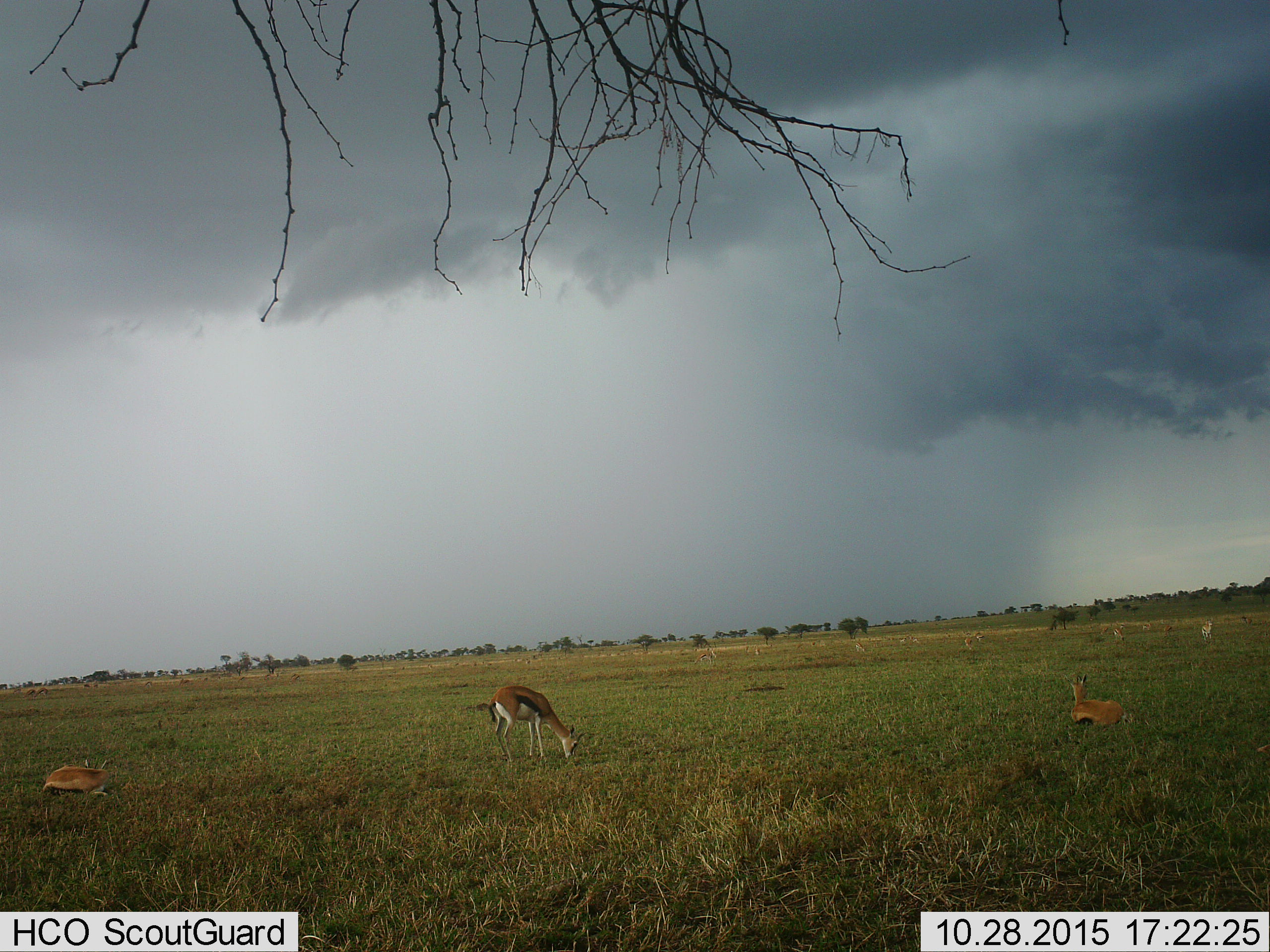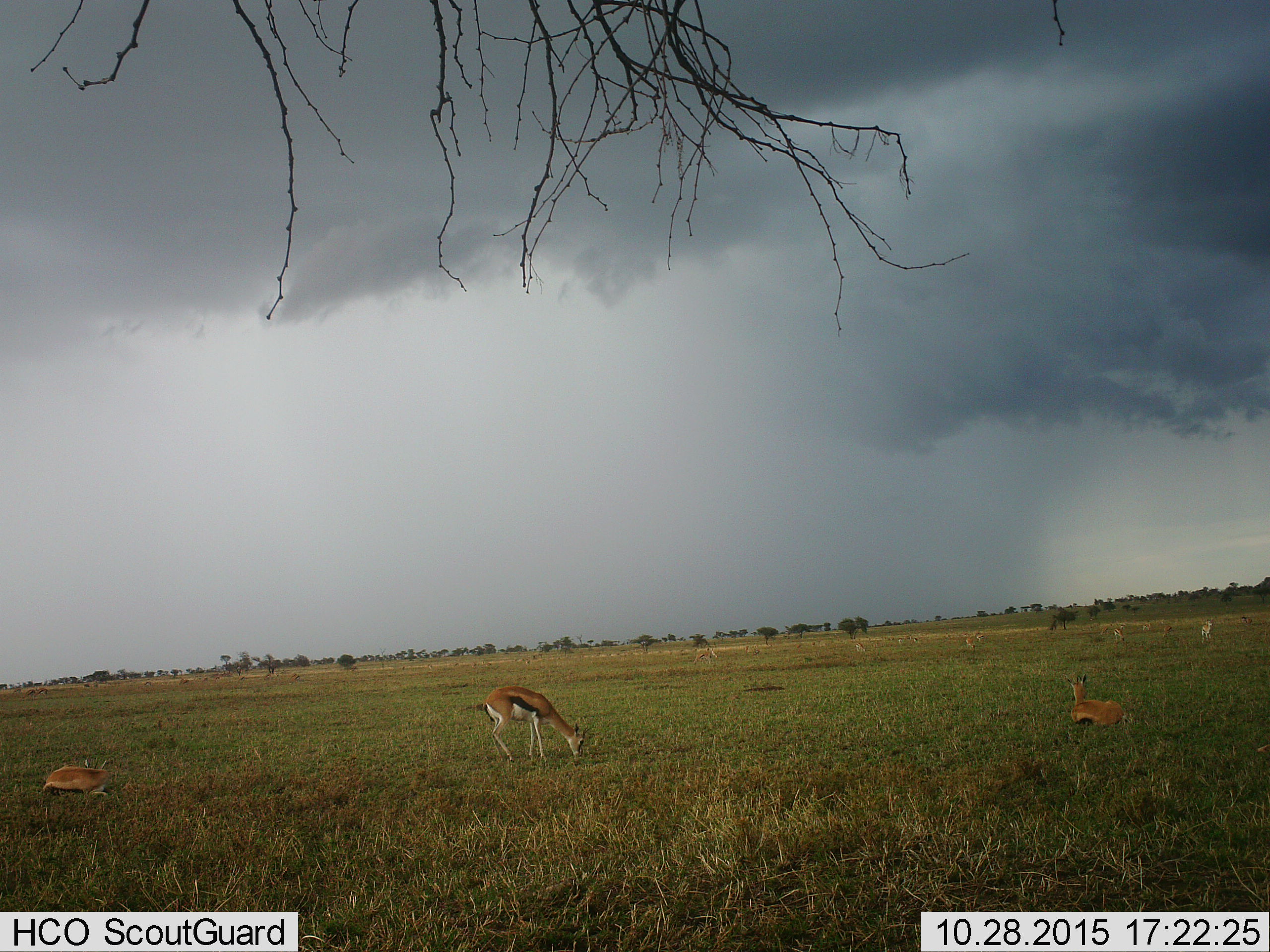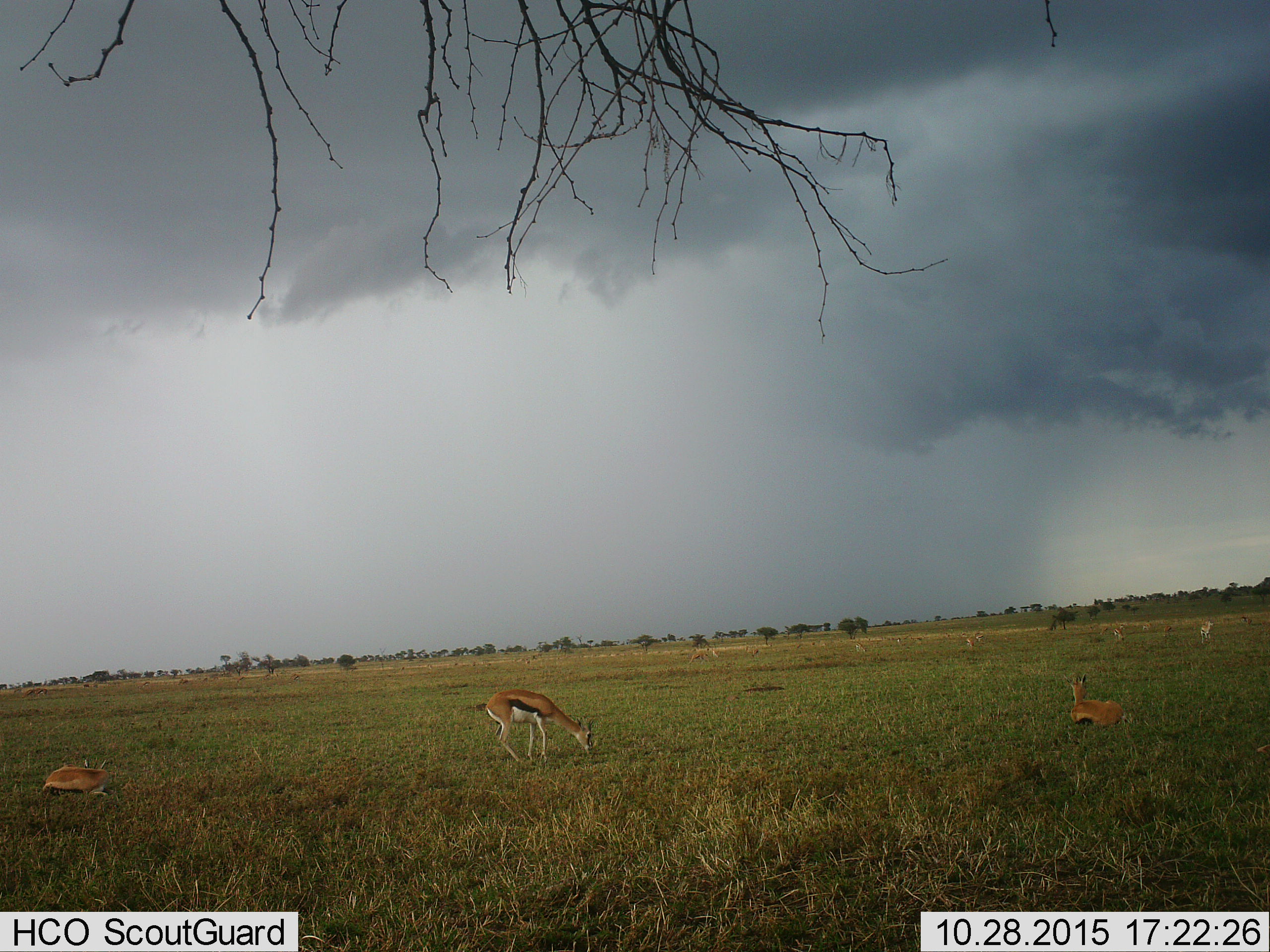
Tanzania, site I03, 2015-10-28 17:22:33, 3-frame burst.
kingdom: Animalia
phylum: Chordata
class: Mammalia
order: Artiodactyla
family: Bovidae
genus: Eudorcas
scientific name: Eudorcas thomsonii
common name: thomson's gazelle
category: gazellethomsons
Gazellethomsons (thomson's gazelle) (Eudorcas thomsonii), count 11-50. Behavior (volunteer vote fractions): standing 86%, resting 86%, moving 14%, interacting 14%. Young present (vote fraction): 0%. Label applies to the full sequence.